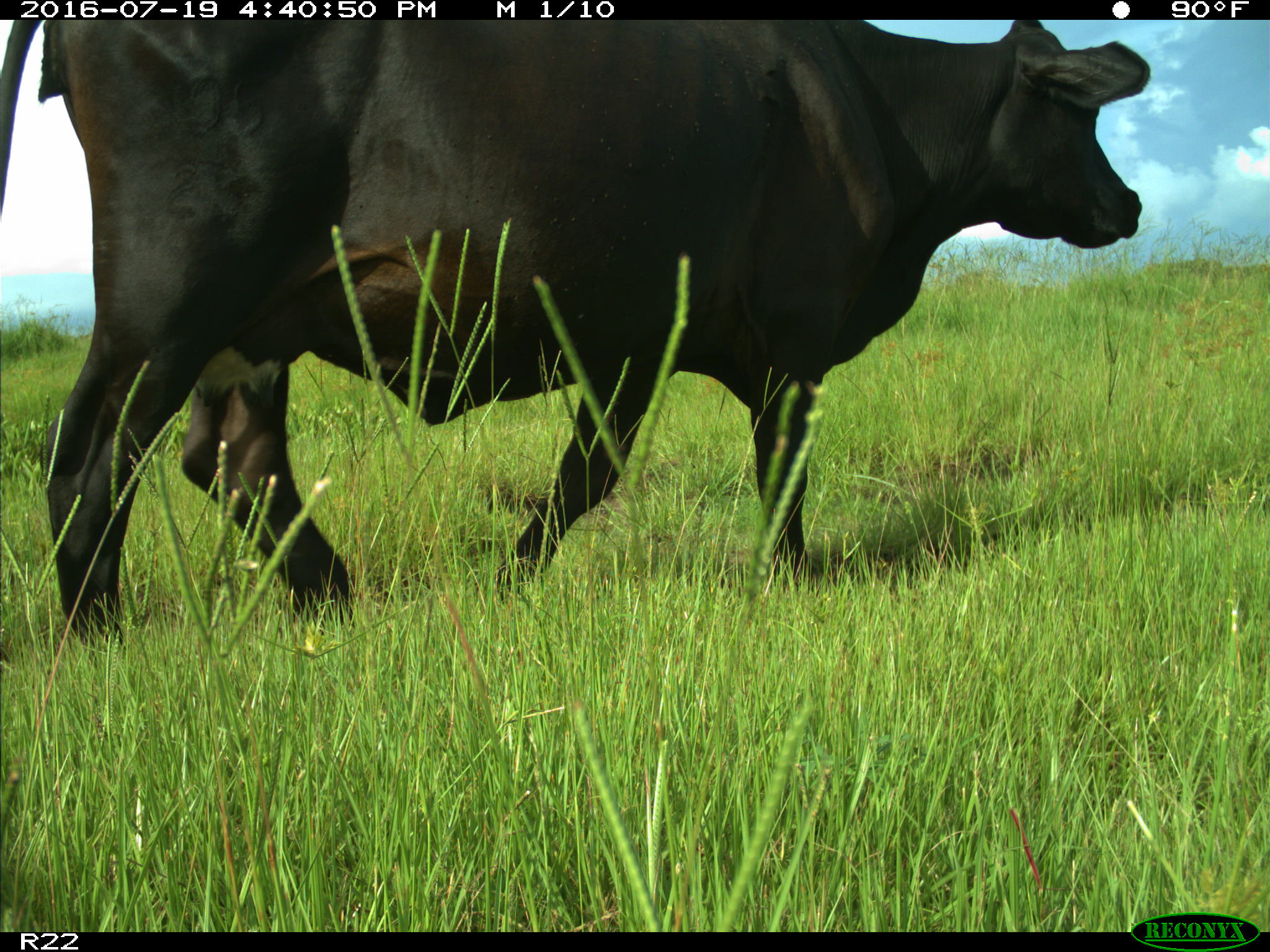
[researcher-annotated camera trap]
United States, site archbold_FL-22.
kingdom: Animalia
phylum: Chordata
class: Mammalia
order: Artiodactyla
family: Bovidae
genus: Bos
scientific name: Bos taurus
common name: domestic cow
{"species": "Bos taurus (domestic cow)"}